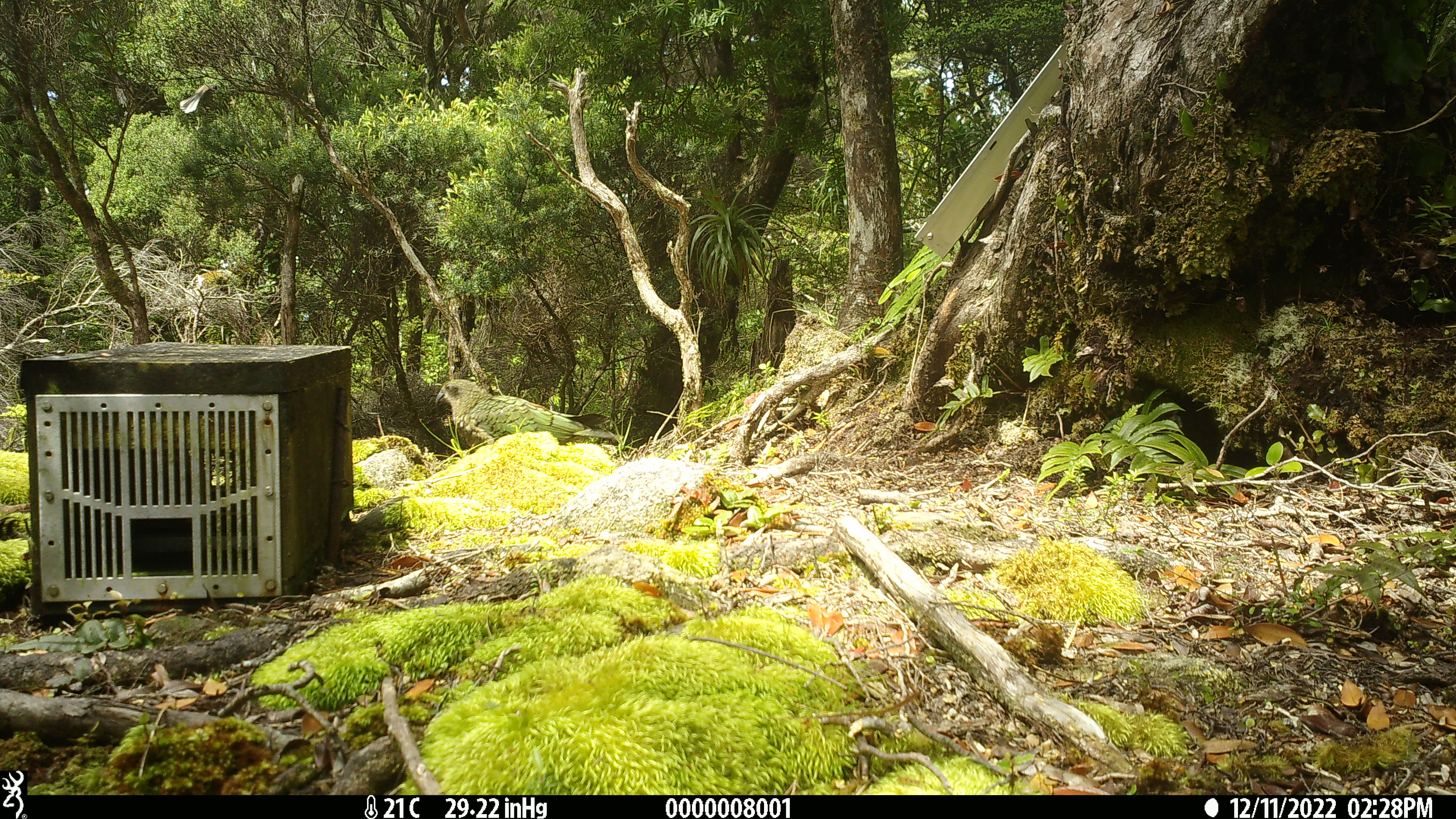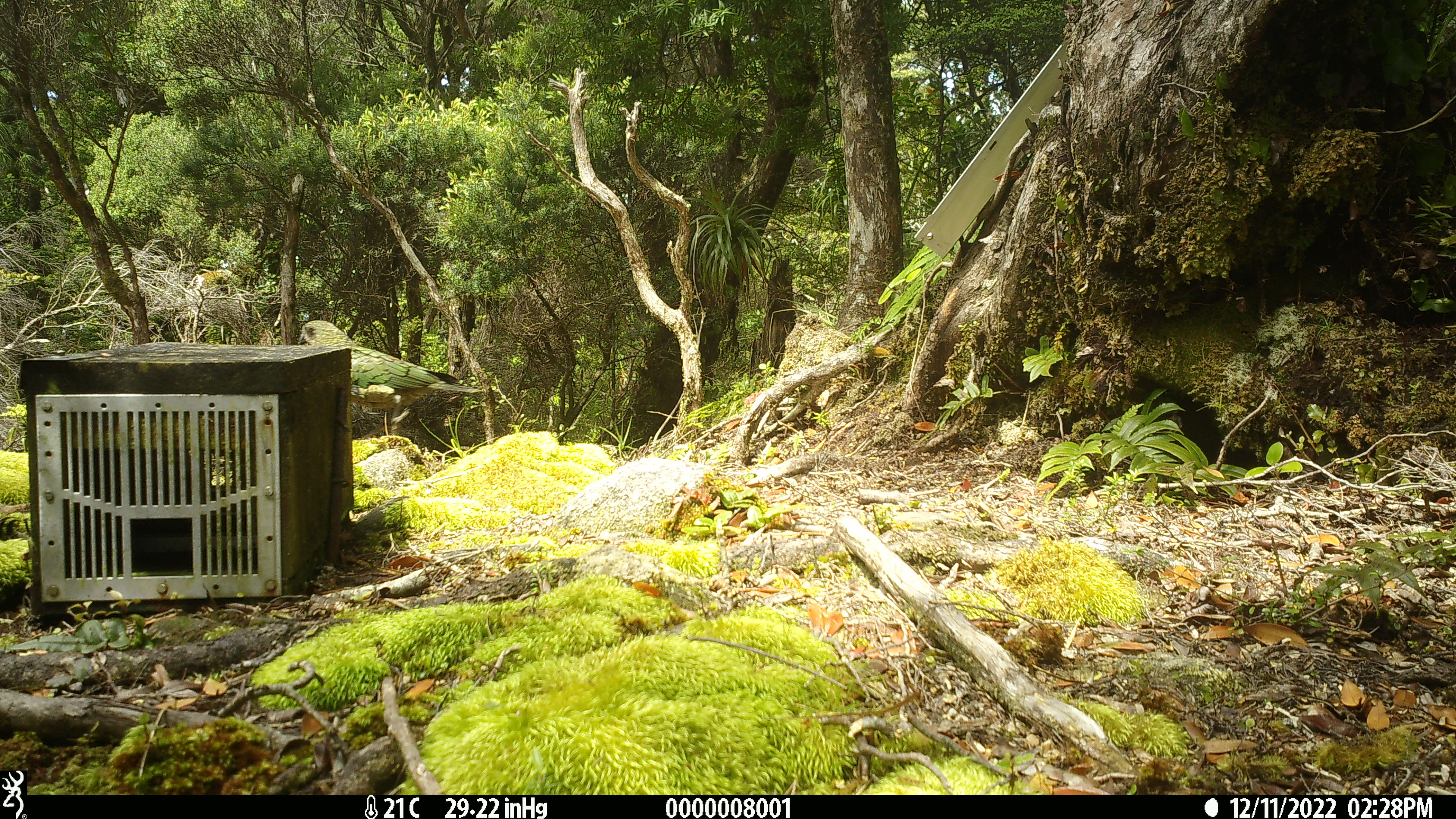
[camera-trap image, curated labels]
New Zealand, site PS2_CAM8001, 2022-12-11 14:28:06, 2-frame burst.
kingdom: Animalia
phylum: Chordata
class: Aves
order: Psittaciformes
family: Strigopidae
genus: Nestor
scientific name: Nestor notabilis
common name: kea